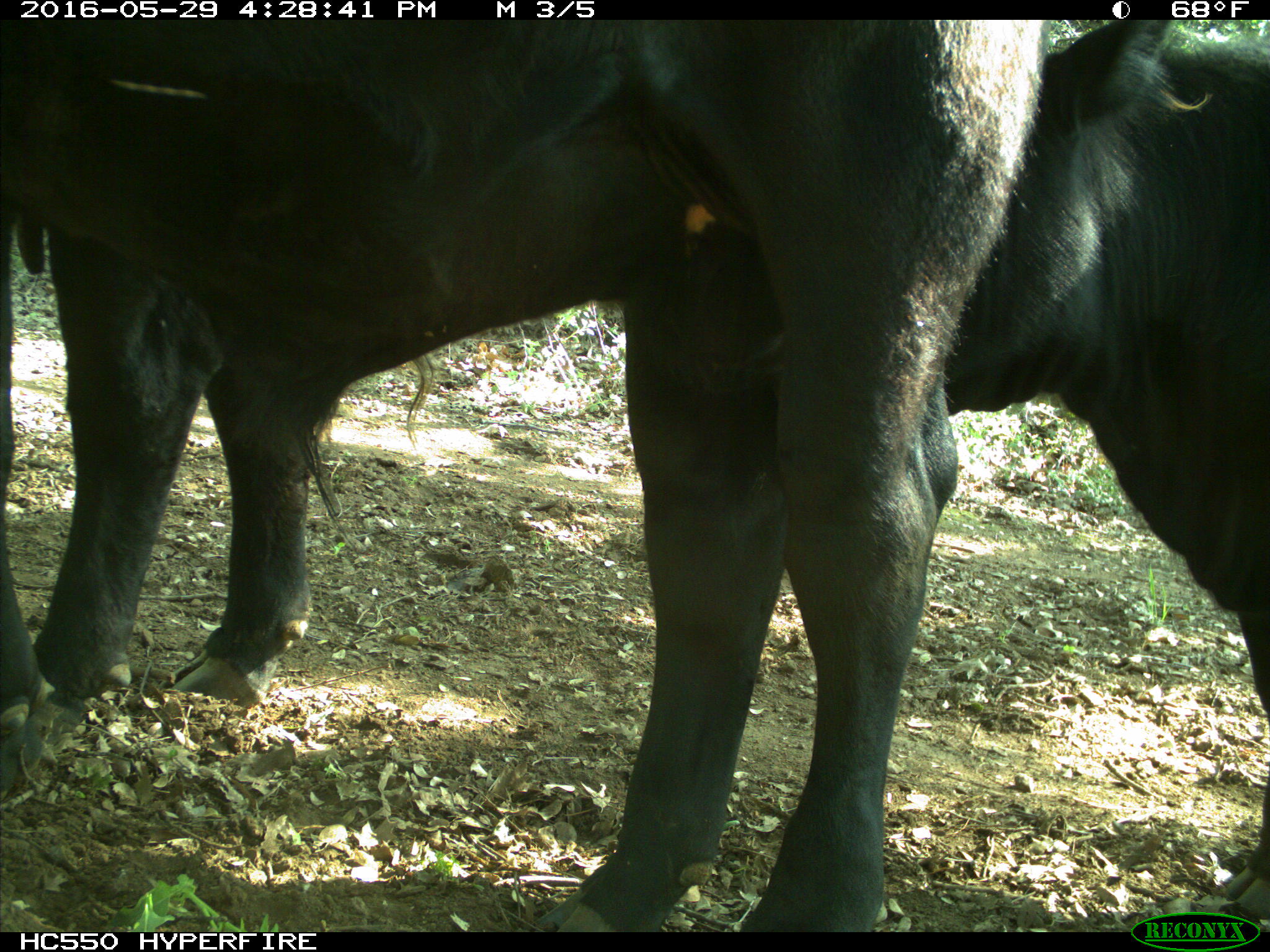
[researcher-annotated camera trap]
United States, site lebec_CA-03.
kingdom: Animalia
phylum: Chordata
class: Mammalia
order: Artiodactyla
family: Bovidae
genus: Bos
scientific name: Bos taurus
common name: domestic cow